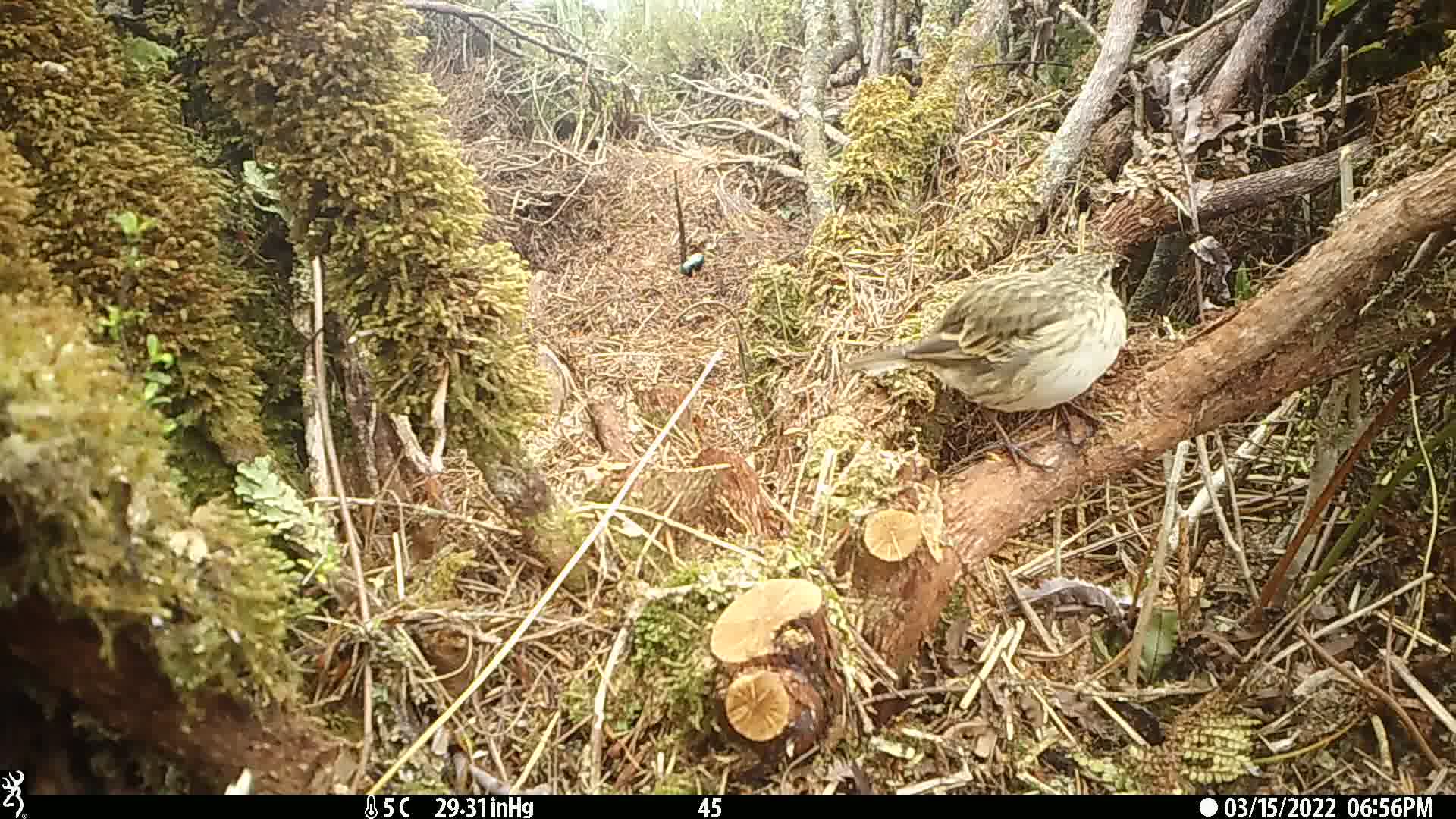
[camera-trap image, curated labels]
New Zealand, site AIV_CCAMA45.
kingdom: Animalia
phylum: Chordata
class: Aves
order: Passeriformes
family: Motacillidae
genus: Anthus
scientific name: Anthus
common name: pipit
Pipit (Anthus).